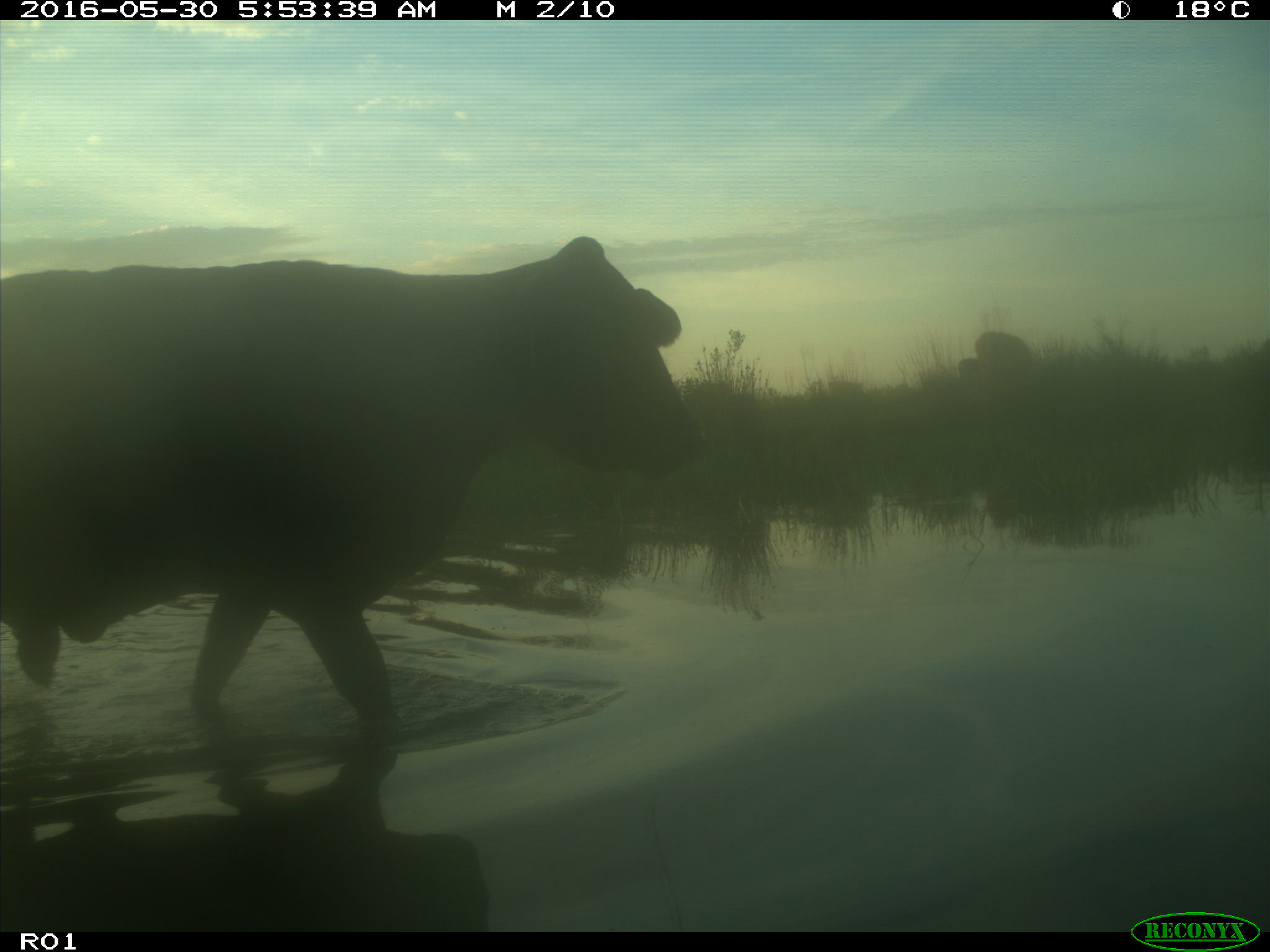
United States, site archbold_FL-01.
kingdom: Animalia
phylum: Chordata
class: Mammalia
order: Artiodactyla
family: Bovidae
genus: Bos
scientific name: Bos taurus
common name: domestic cow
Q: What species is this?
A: Bos taurus (domestic cow).